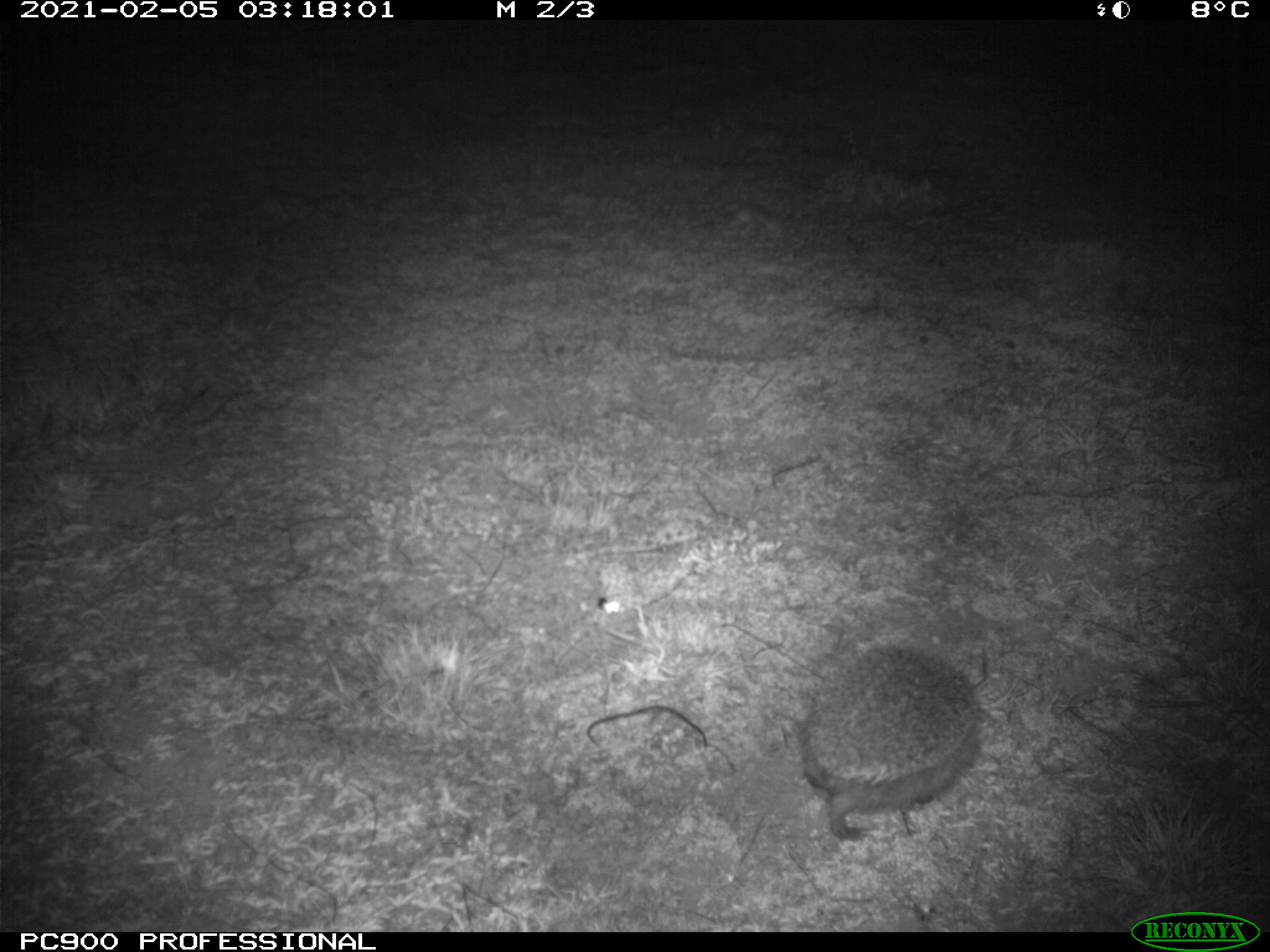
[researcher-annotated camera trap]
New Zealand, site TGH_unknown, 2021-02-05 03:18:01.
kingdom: Animalia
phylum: Chordata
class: Mammalia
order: Eulipotyphla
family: Erinaceidae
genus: Erinaceus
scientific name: Erinaceus europaeus europaeus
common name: european hedgehog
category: hedgehog